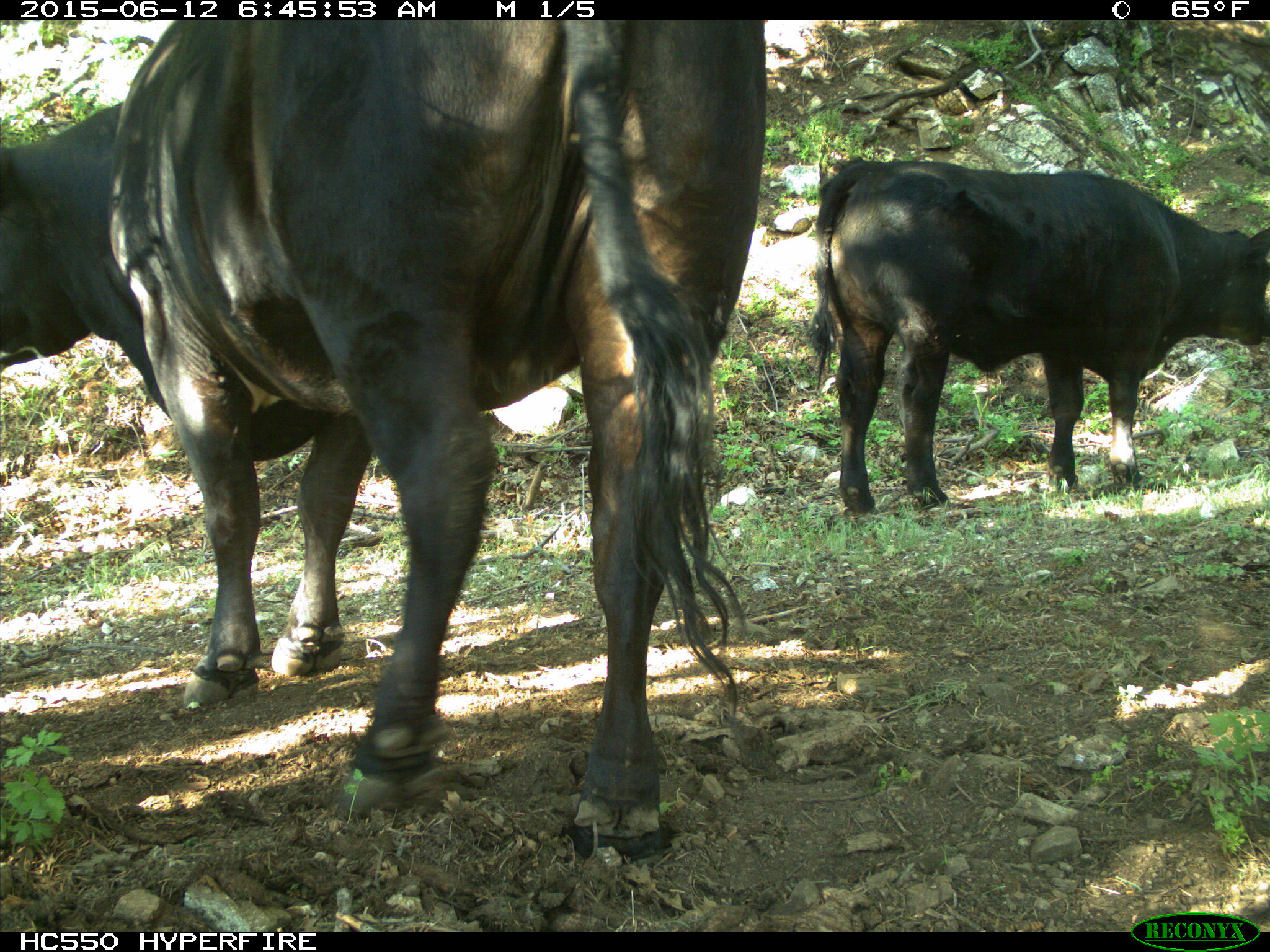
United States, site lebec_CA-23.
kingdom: Animalia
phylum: Chordata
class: Mammalia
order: Artiodactyla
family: Bovidae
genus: Bos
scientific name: Bos taurus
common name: domestic cow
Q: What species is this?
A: Bos taurus (domestic cow).